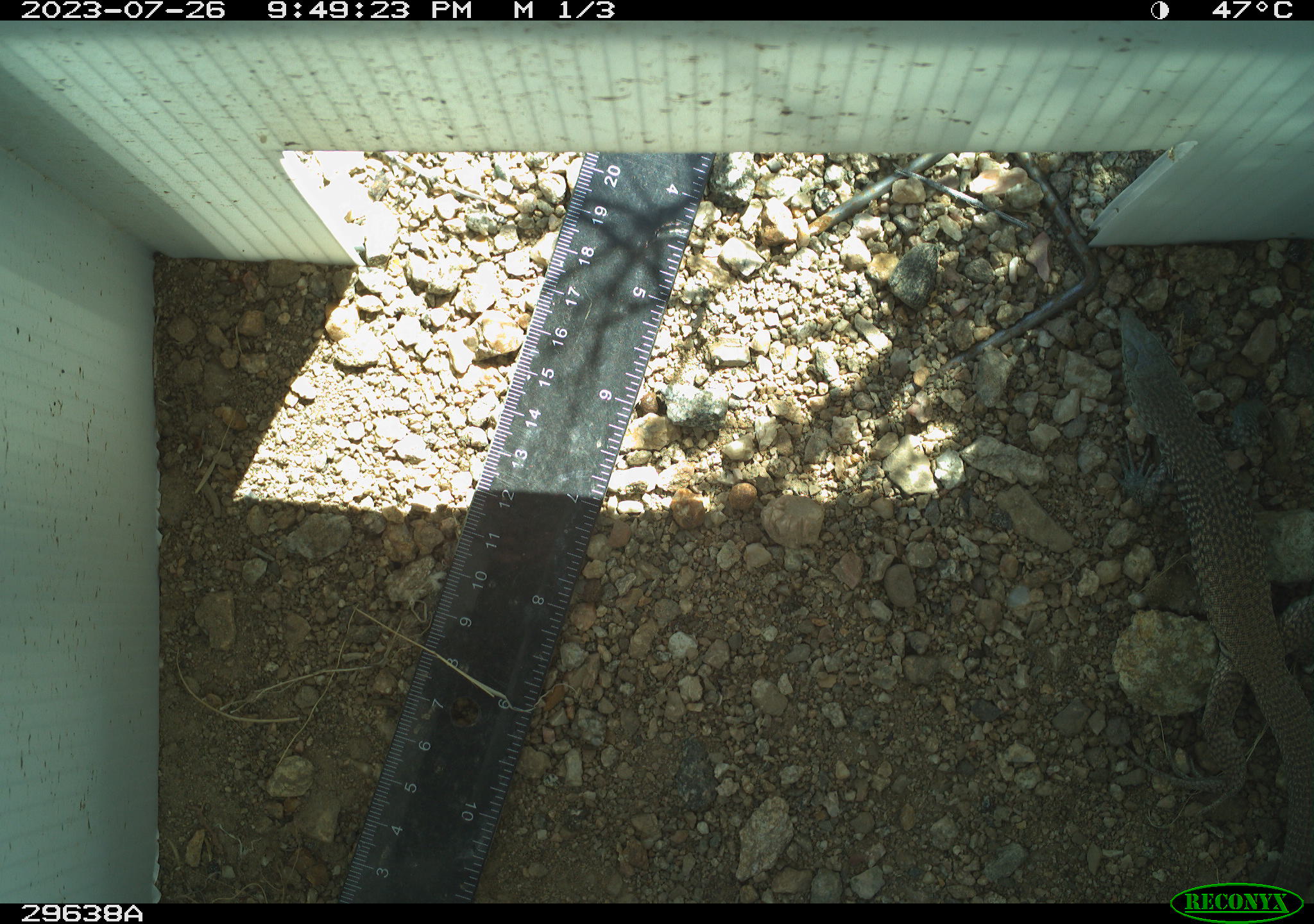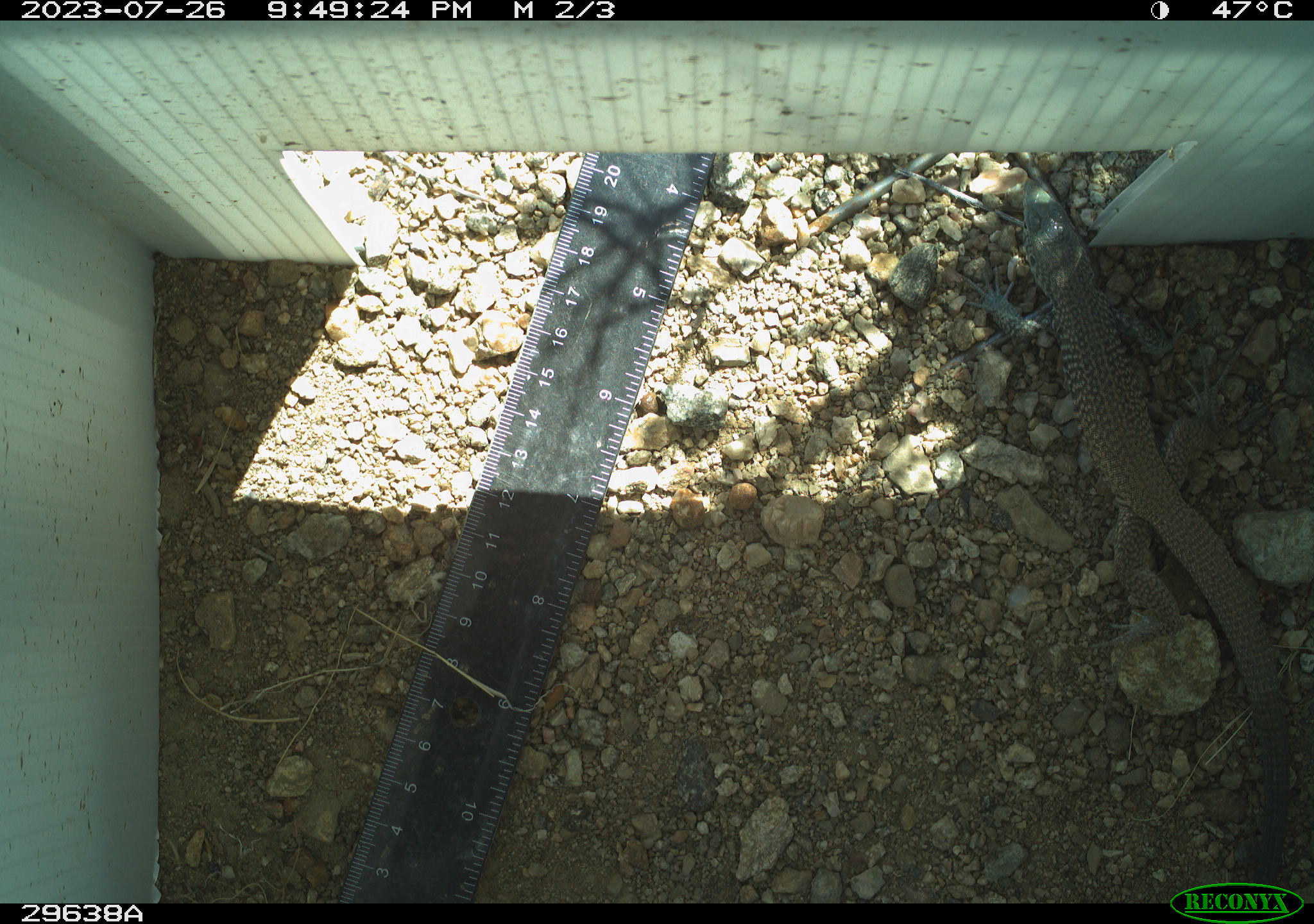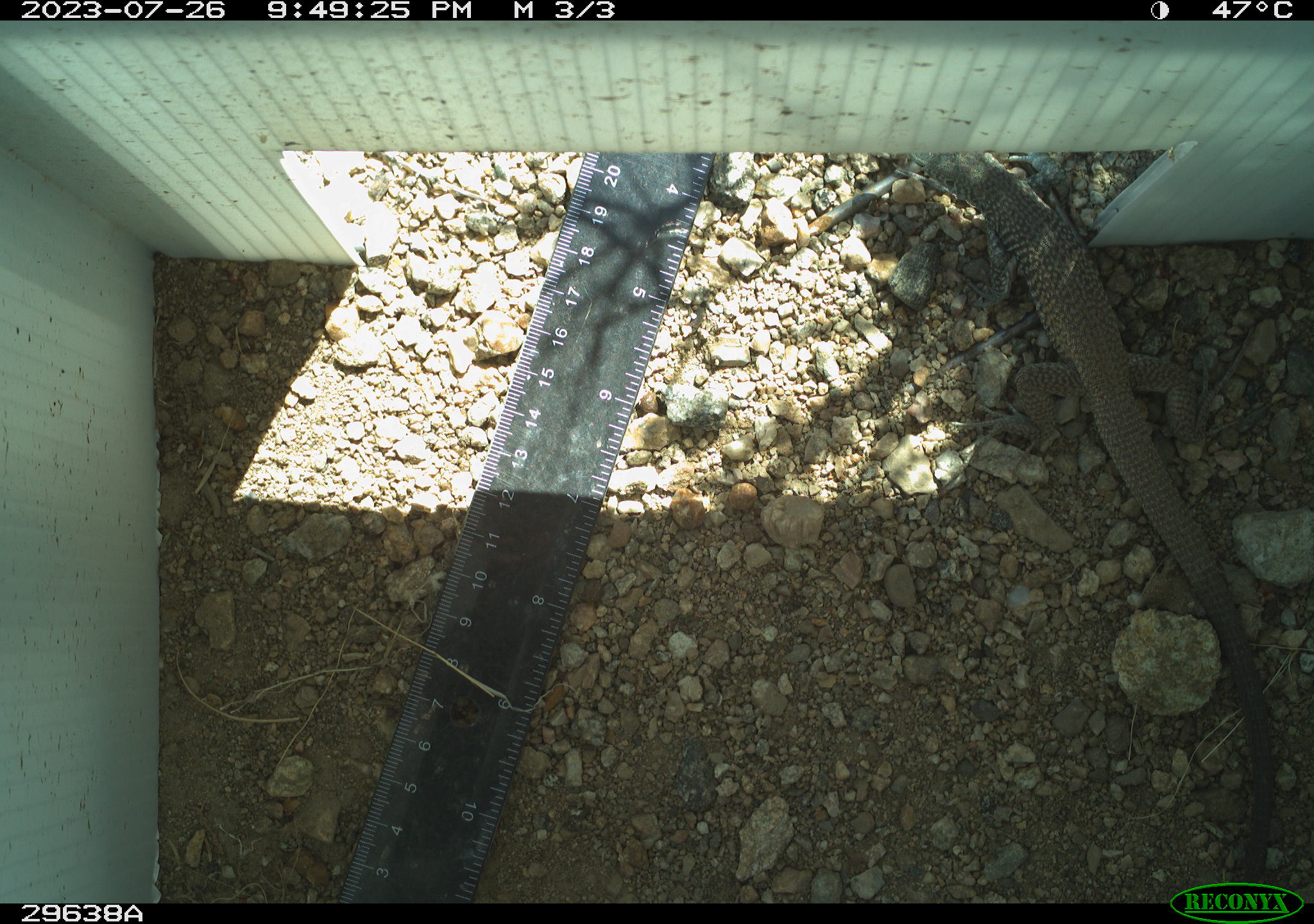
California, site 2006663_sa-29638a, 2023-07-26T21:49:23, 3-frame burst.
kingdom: Animalia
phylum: Chordata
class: Reptilia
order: Squamata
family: Teiidae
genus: Aspidoscelis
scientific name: Aspidoscelis tigris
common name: western whiptail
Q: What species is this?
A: Western whiptail (Aspidoscelis tigris).